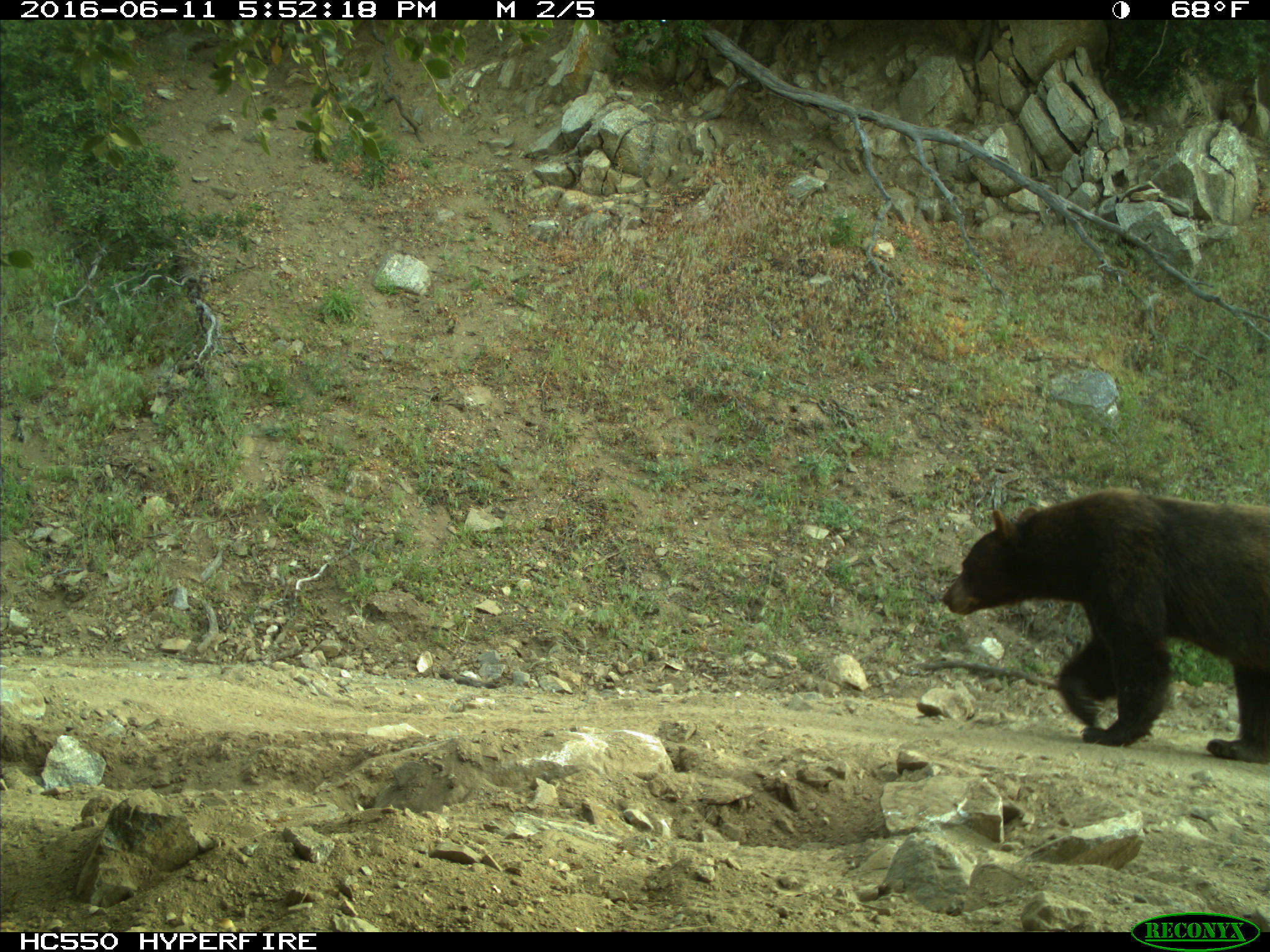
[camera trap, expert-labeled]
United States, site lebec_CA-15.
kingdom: Animalia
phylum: Chordata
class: Mammalia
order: Carnivora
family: Ursidae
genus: Ursus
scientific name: Ursus americanus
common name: american black bear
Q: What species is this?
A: Ursus americanus (american black bear).